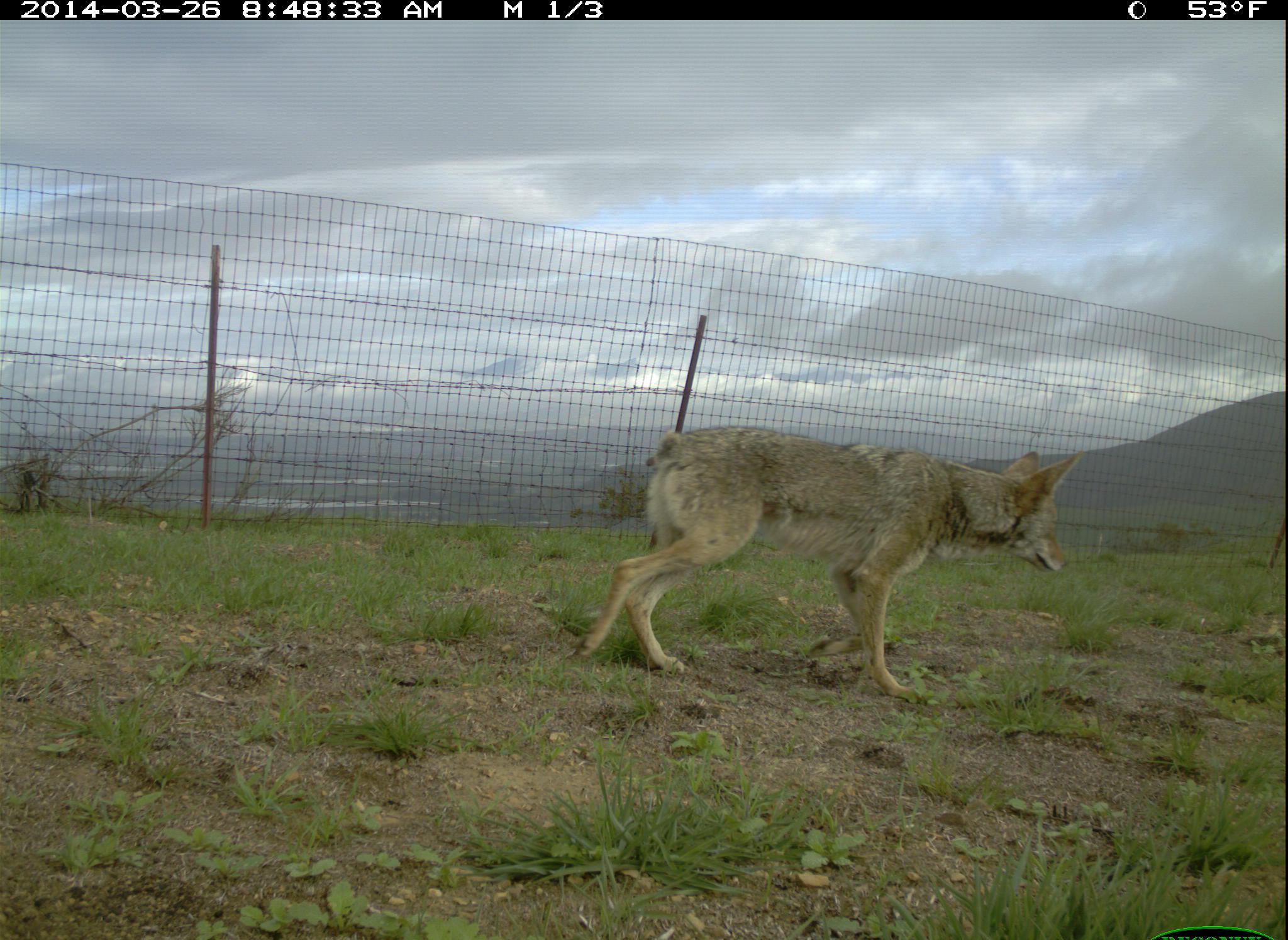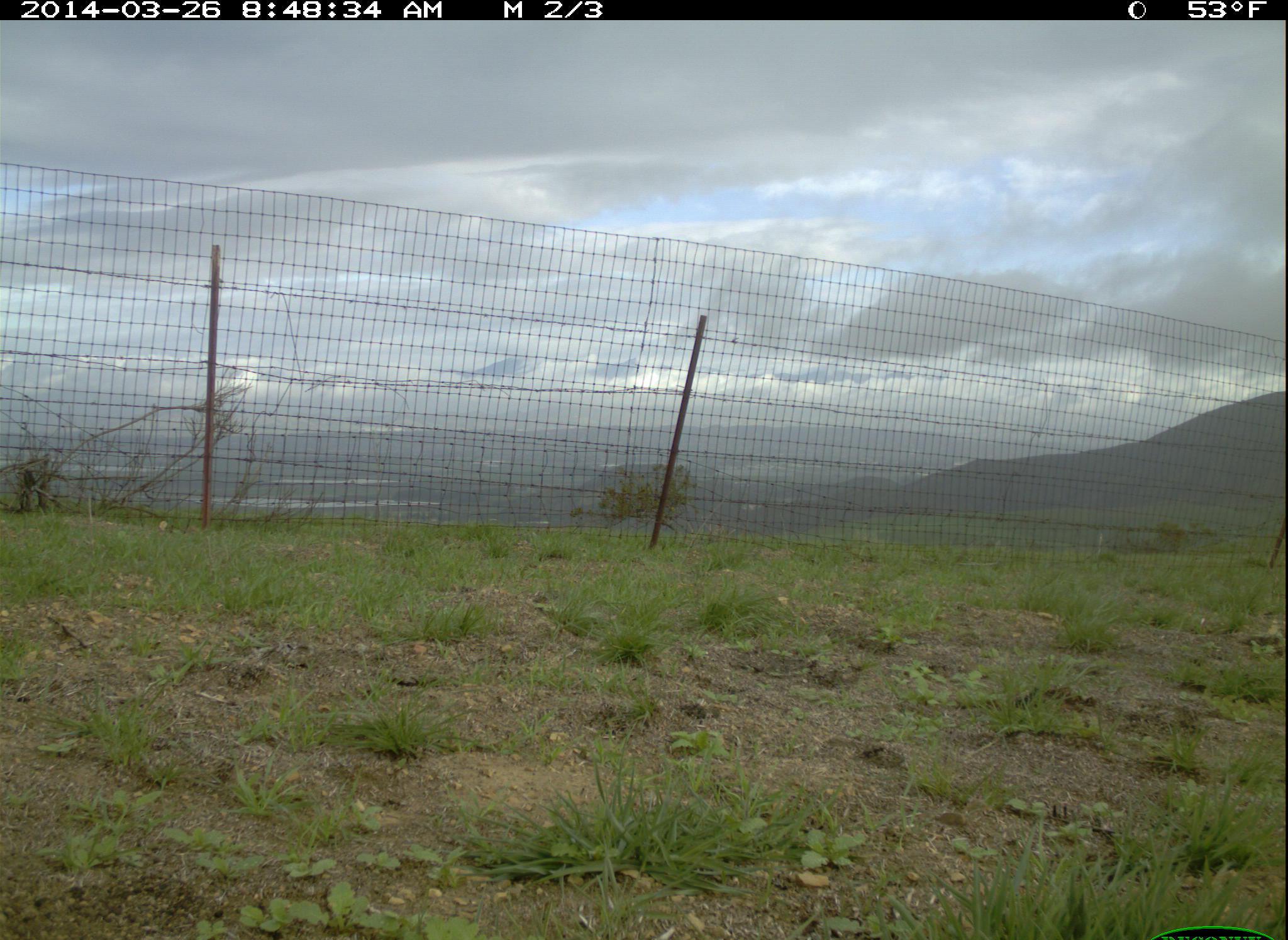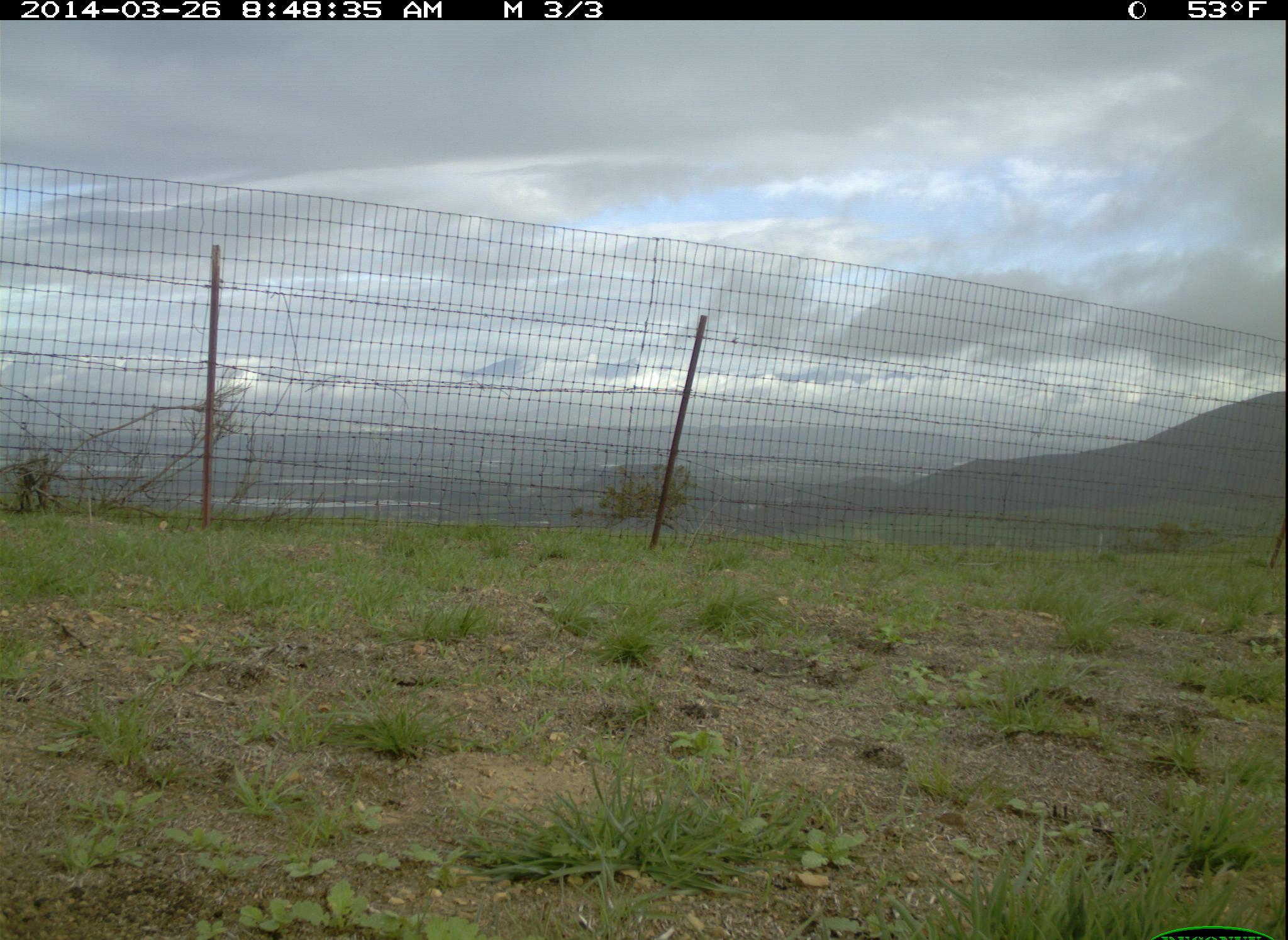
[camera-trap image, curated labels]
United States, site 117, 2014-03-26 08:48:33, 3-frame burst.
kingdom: Animalia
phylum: Chordata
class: Mammalia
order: Carnivora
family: Canidae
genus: Canis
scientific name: Canis latrans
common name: coyote